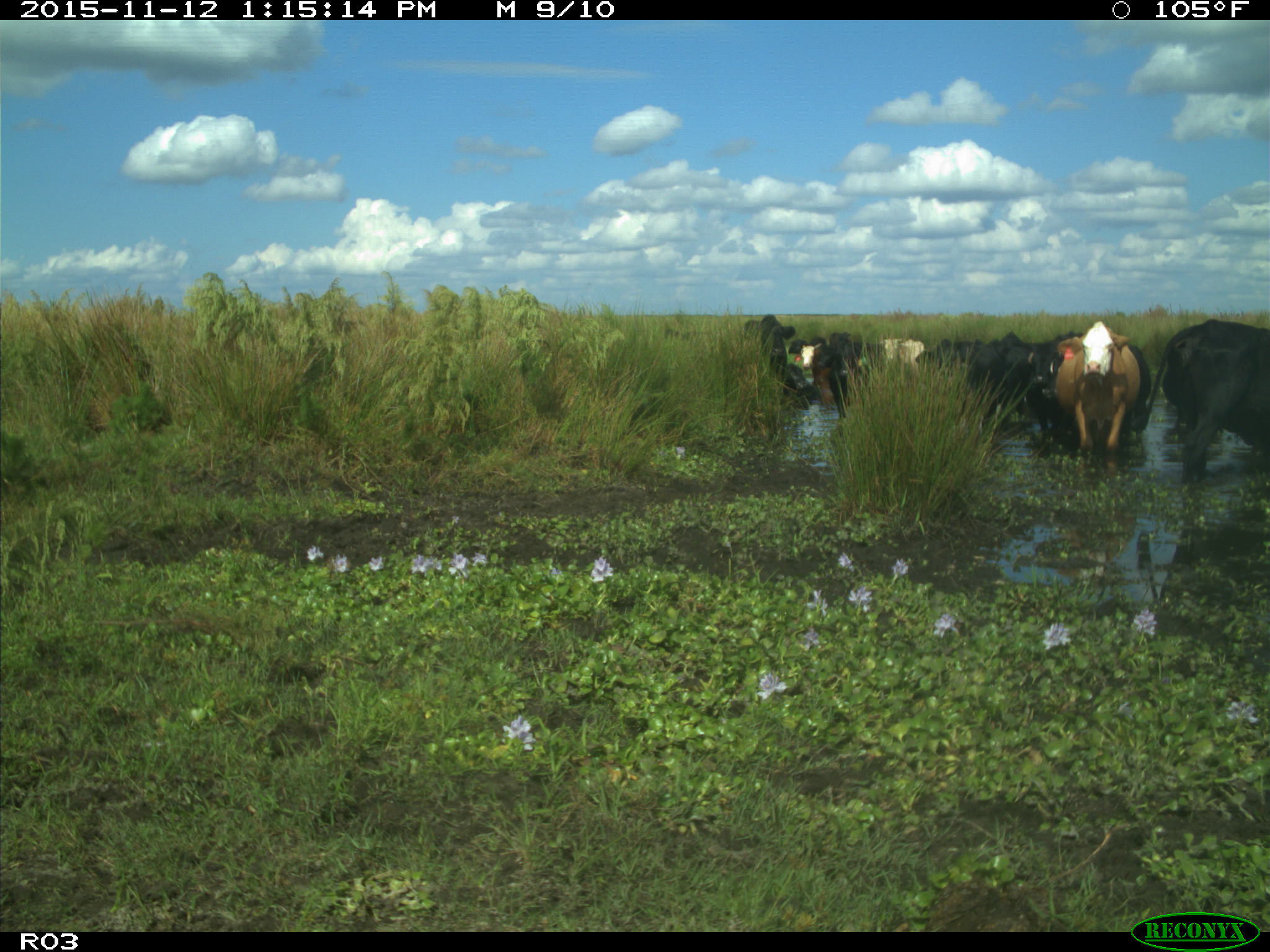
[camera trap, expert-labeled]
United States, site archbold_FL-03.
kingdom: Animalia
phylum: Chordata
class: Mammalia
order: Artiodactyla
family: Bovidae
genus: Bos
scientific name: Bos taurus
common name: domestic cow